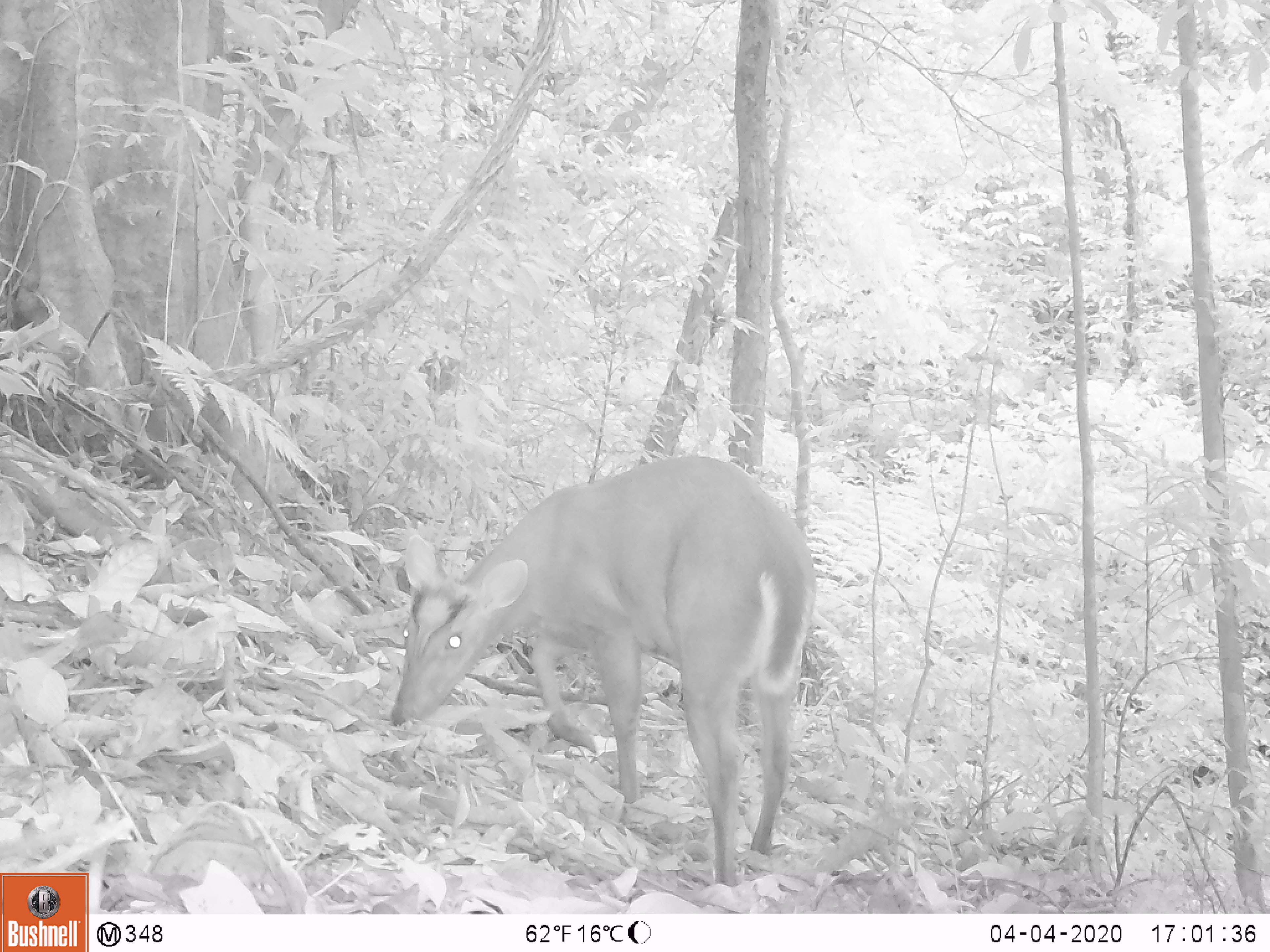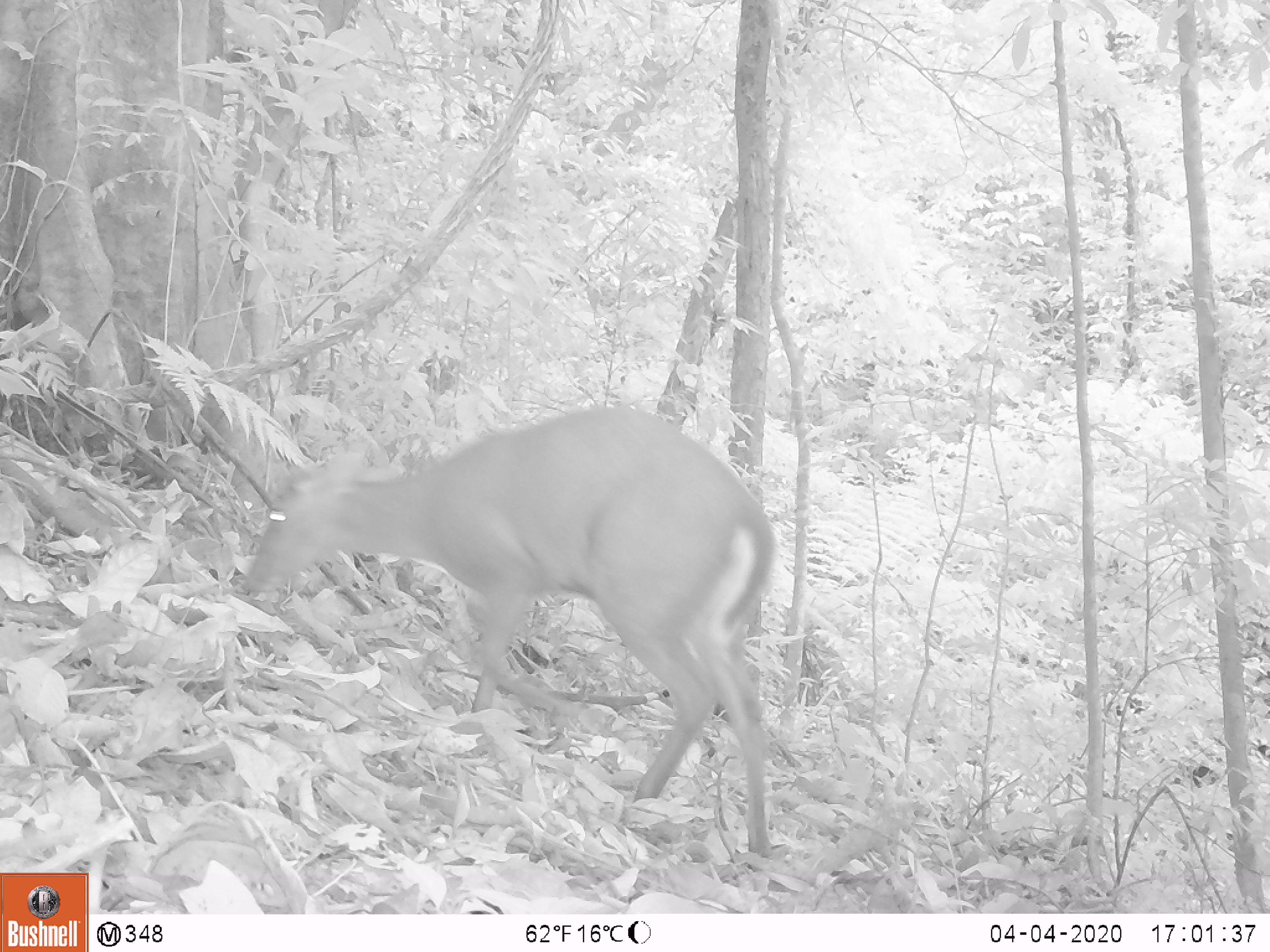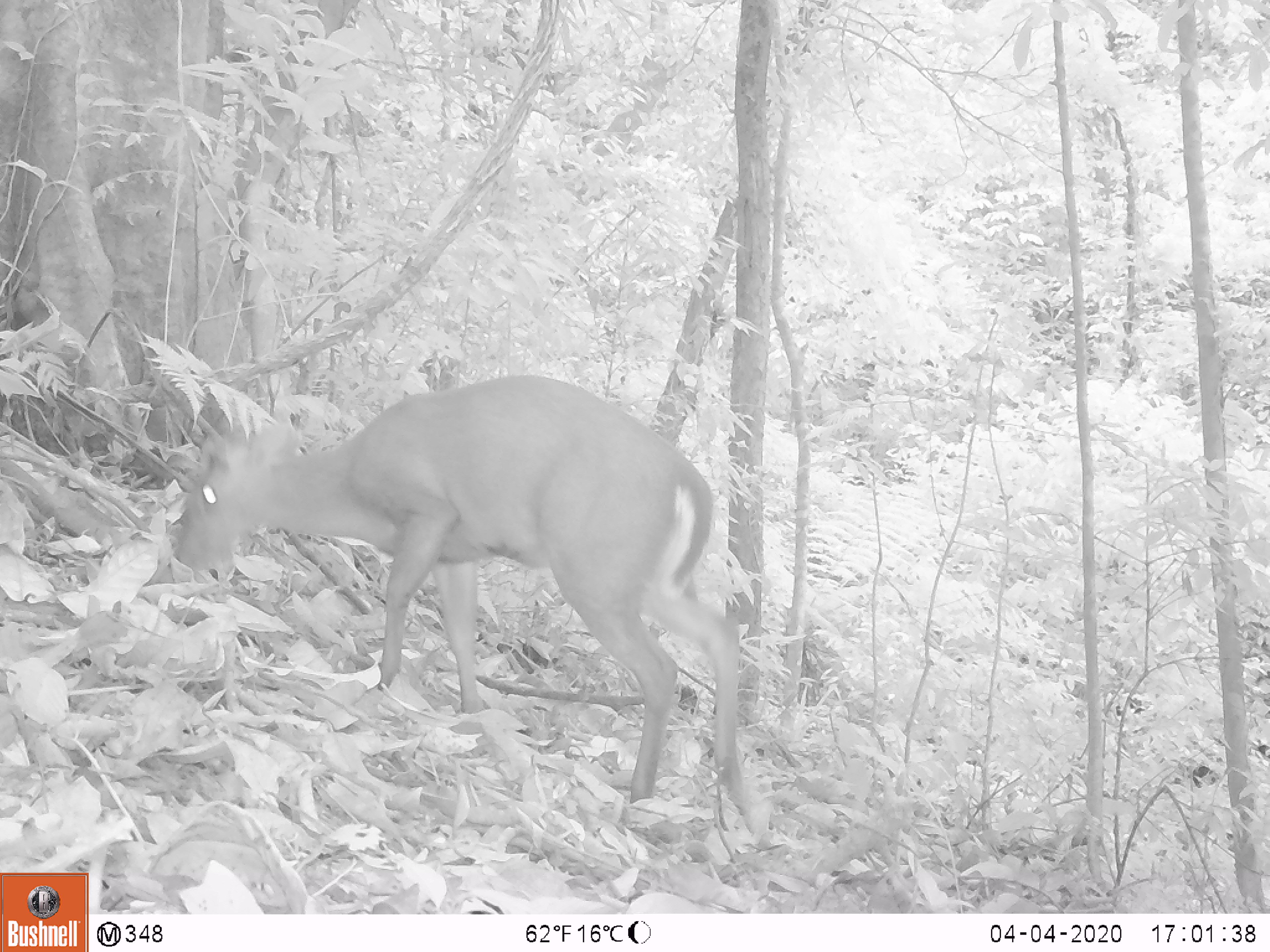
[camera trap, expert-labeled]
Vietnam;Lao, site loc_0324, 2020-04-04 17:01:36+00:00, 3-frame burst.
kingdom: Animalia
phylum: Chordata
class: Mammalia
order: Artiodactyla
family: Cervidae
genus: Muntiacus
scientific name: Muntiacus rooseveltorum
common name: roosevelt's muntjac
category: roosevelts muntjac group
Roosevelts muntjac group (roosevelt's muntjac) (Muntiacus rooseveltorum). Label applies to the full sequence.